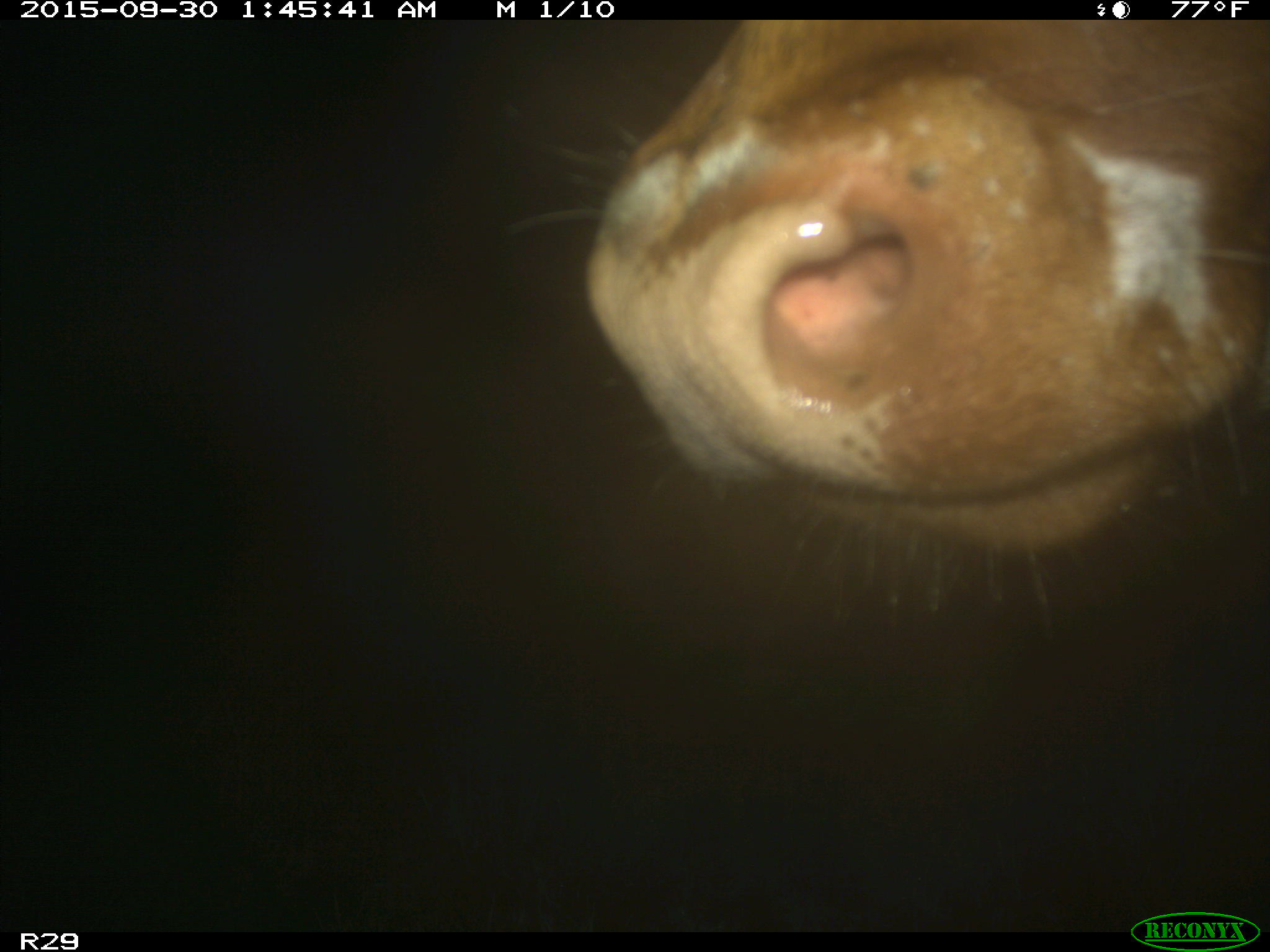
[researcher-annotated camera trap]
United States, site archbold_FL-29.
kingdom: Animalia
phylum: Chordata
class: Mammalia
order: Artiodactyla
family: Bovidae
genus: Bos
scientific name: Bos taurus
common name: domestic cow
Bos taurus (domestic cow).